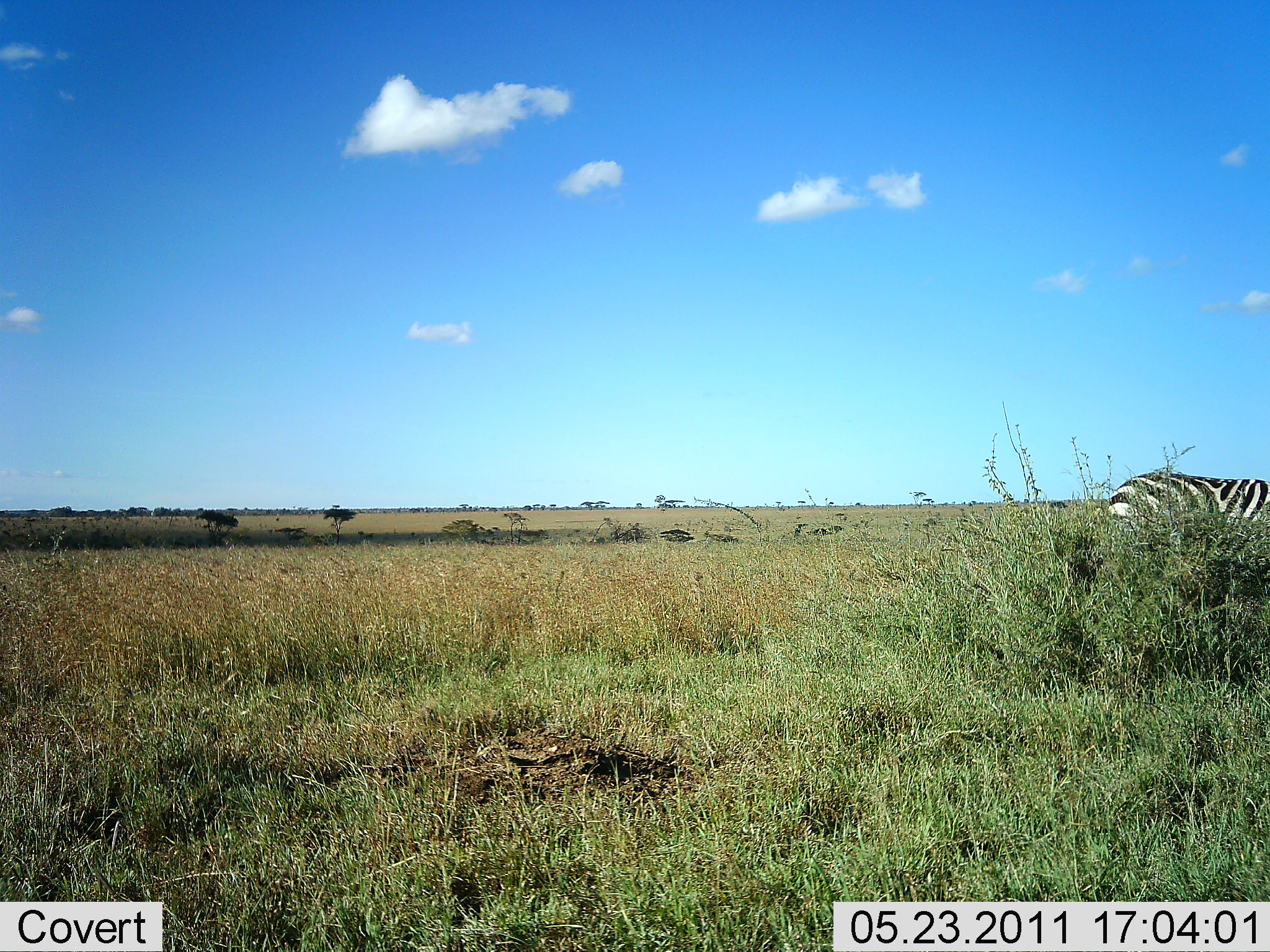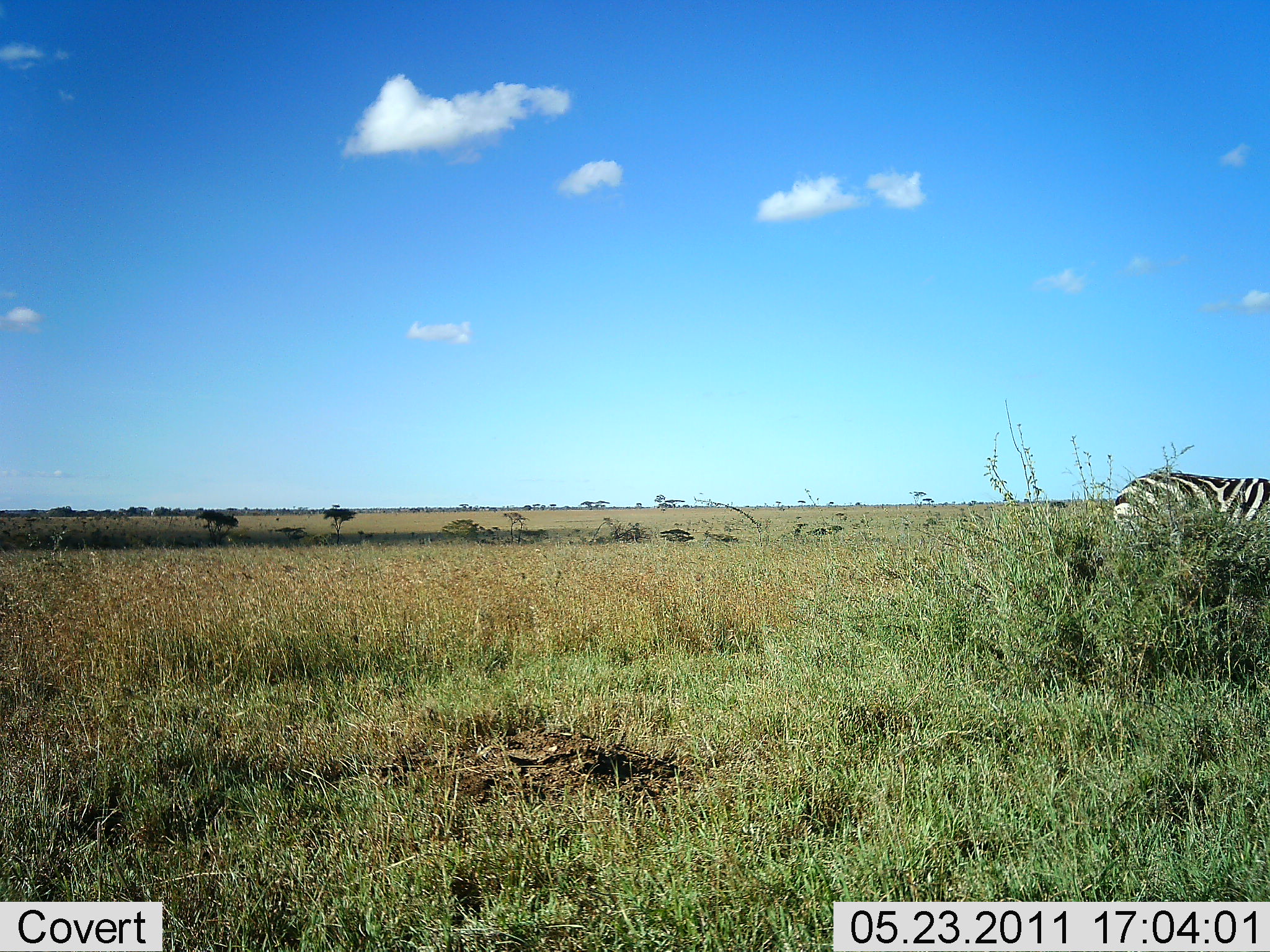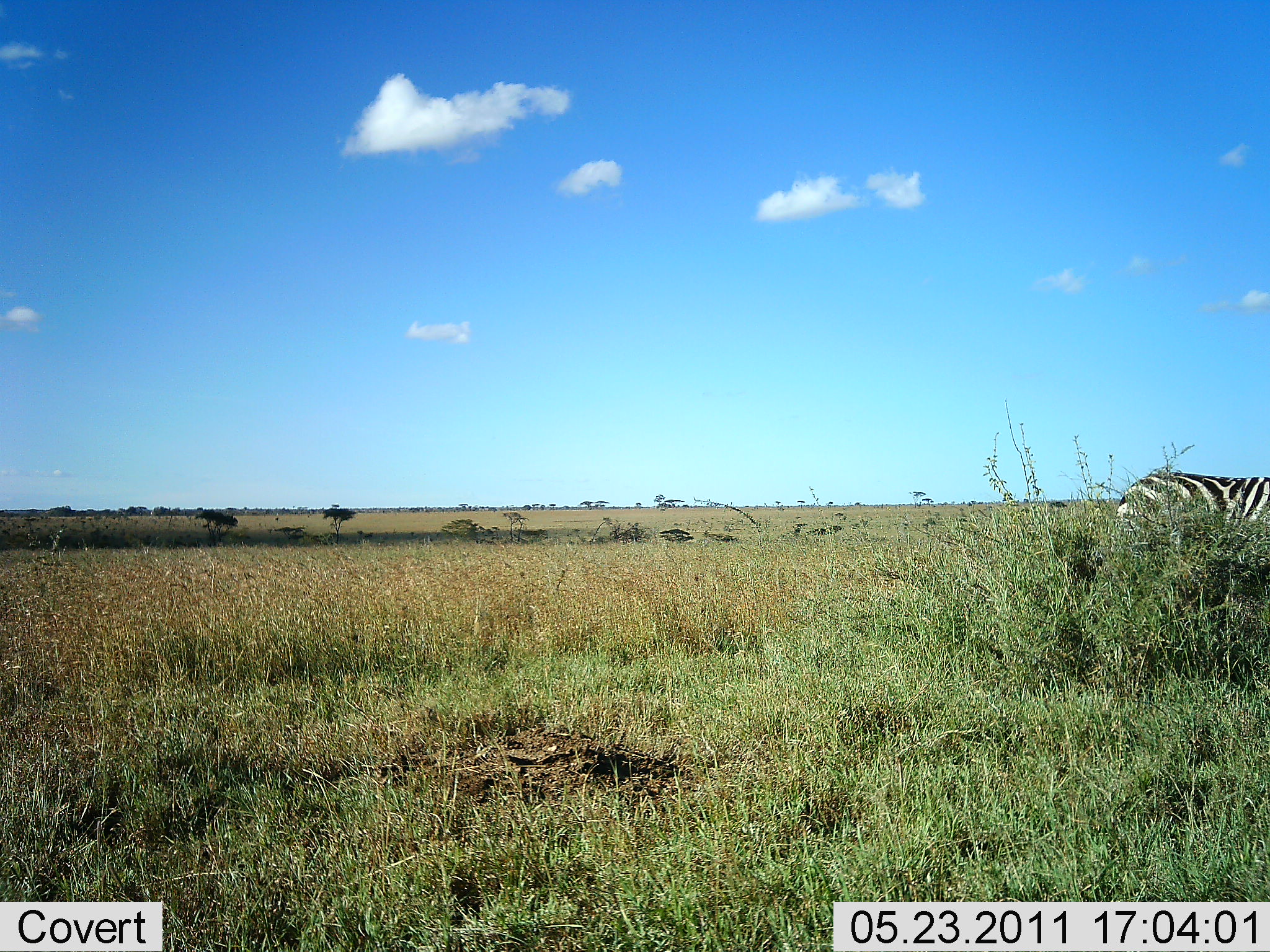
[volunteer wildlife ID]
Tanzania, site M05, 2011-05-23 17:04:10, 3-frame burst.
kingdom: Animalia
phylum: Chordata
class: Mammalia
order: Perissodactyla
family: Equidae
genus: Equus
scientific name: Equus quagga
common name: plains zebra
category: zebra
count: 1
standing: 67%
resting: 0%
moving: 33%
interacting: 0%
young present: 0%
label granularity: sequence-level